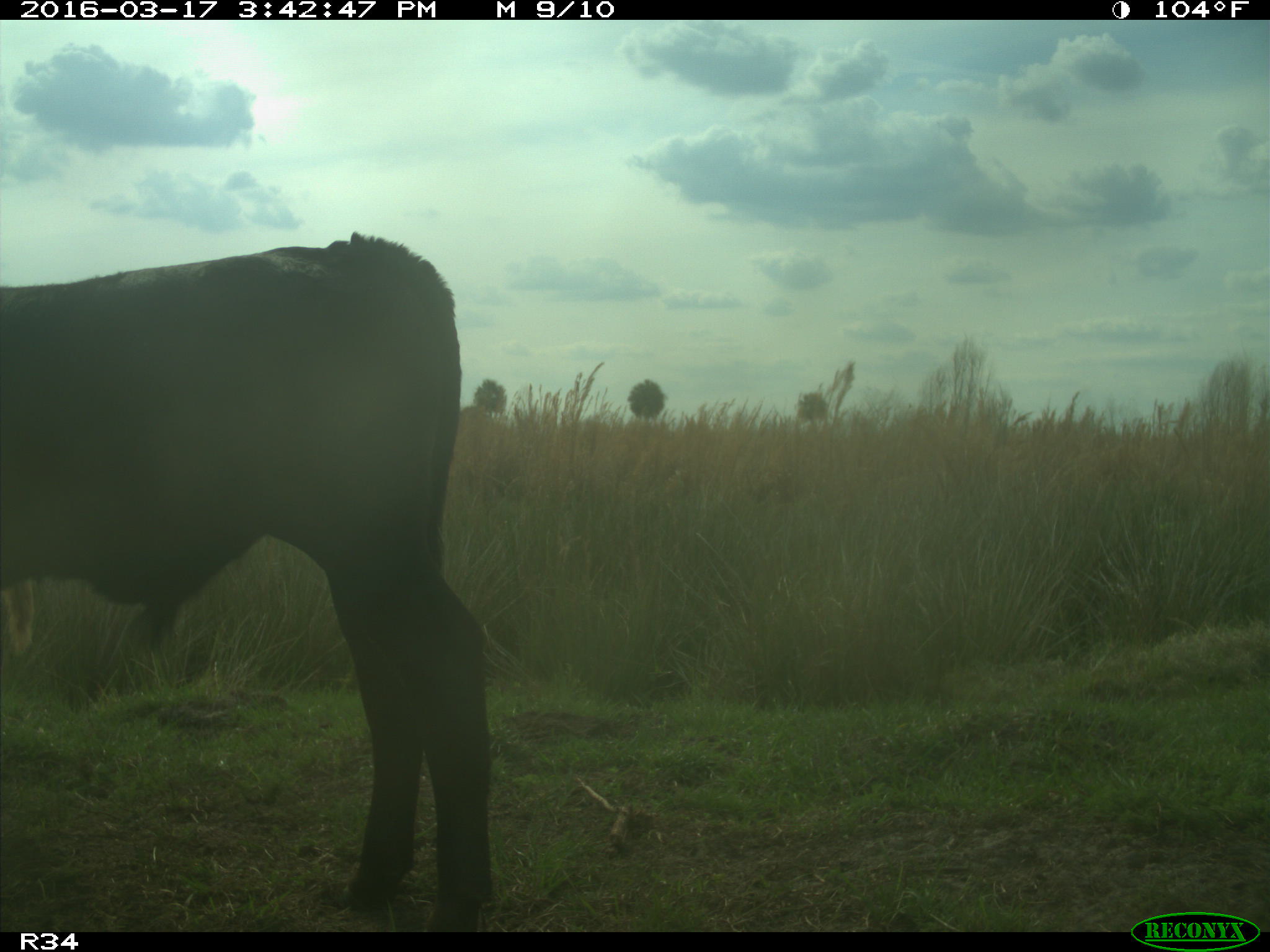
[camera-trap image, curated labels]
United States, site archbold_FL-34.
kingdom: Animalia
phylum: Chordata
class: Mammalia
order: Artiodactyla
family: Bovidae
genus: Bos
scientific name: Bos taurus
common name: domestic cow